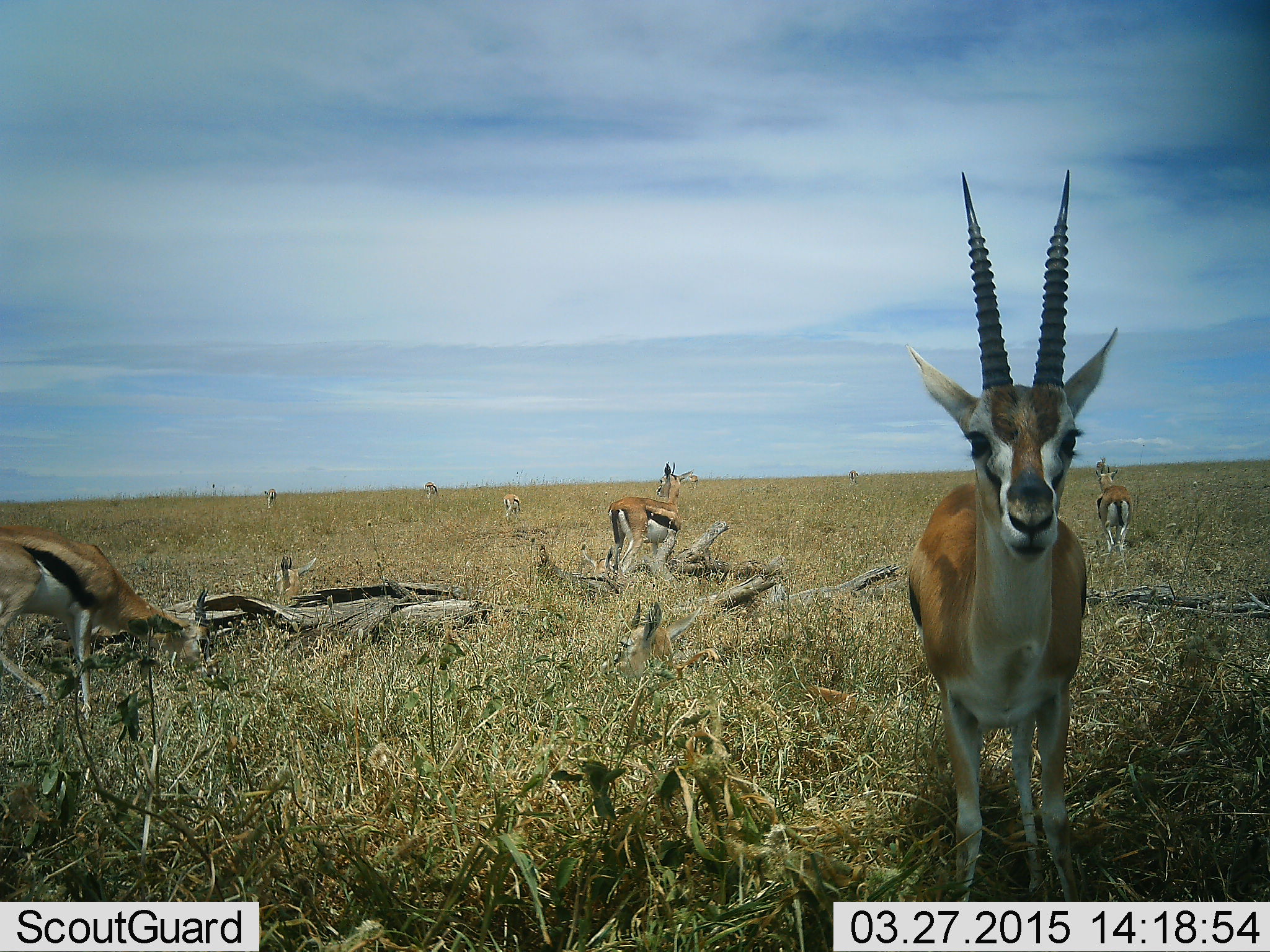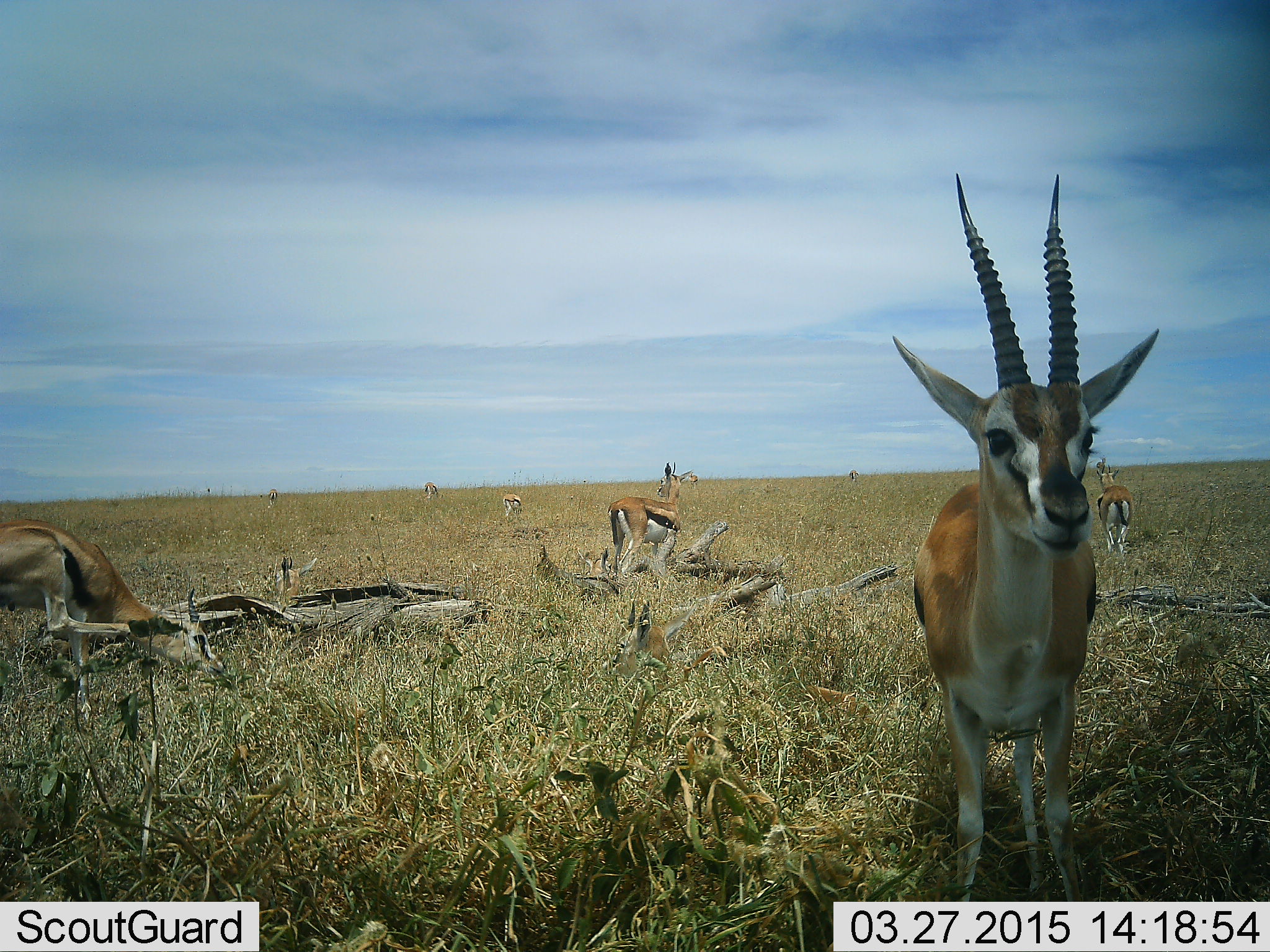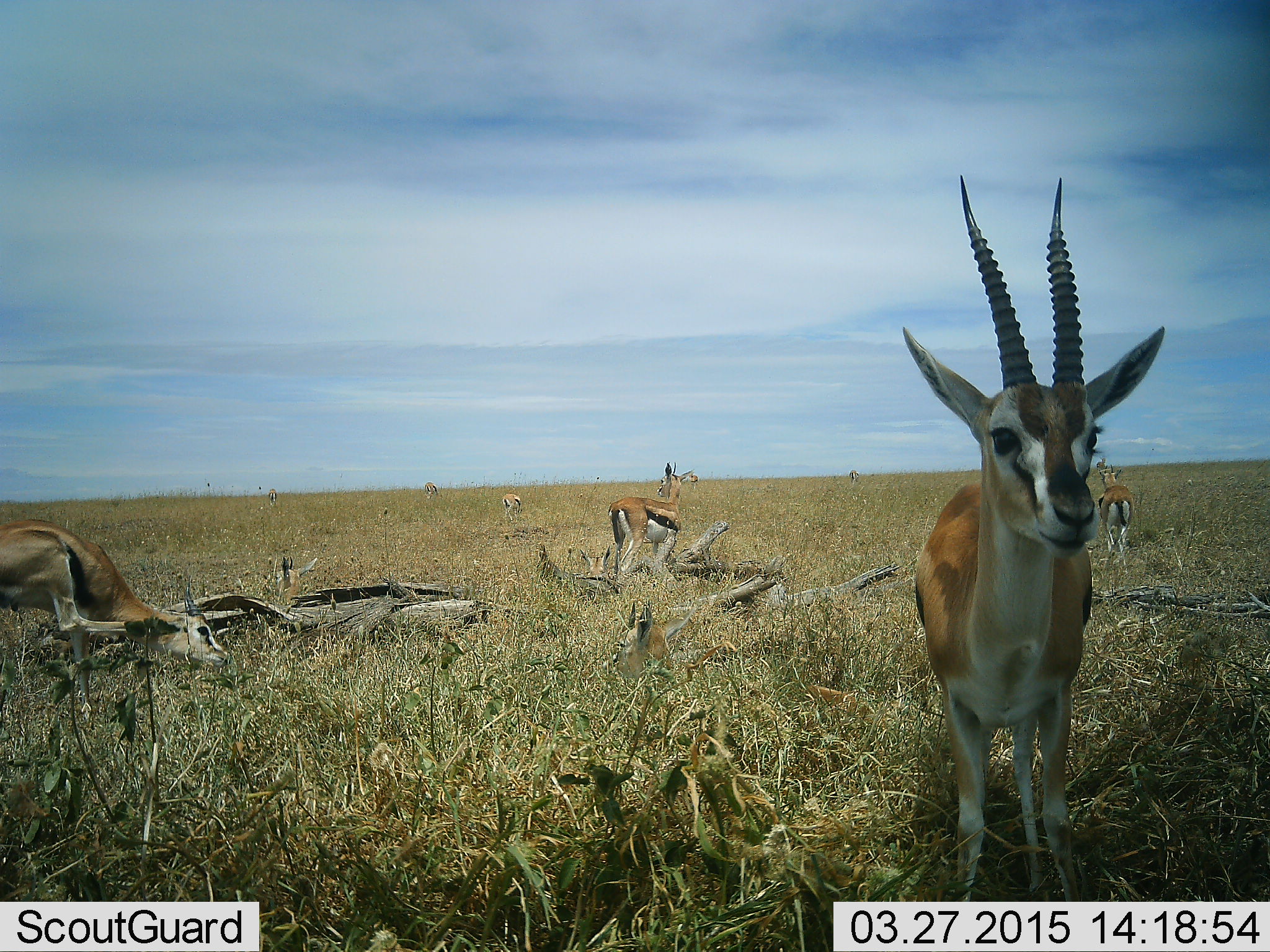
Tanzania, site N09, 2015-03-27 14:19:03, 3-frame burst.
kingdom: Animalia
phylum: Chordata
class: Mammalia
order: Artiodactyla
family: Bovidae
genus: Eudorcas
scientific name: Eudorcas thomsonii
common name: thomson's gazelle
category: gazellethomsons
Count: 8.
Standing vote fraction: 100%.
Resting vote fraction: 40%.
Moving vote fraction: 10%.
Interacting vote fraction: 10%.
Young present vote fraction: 10%.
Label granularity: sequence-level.